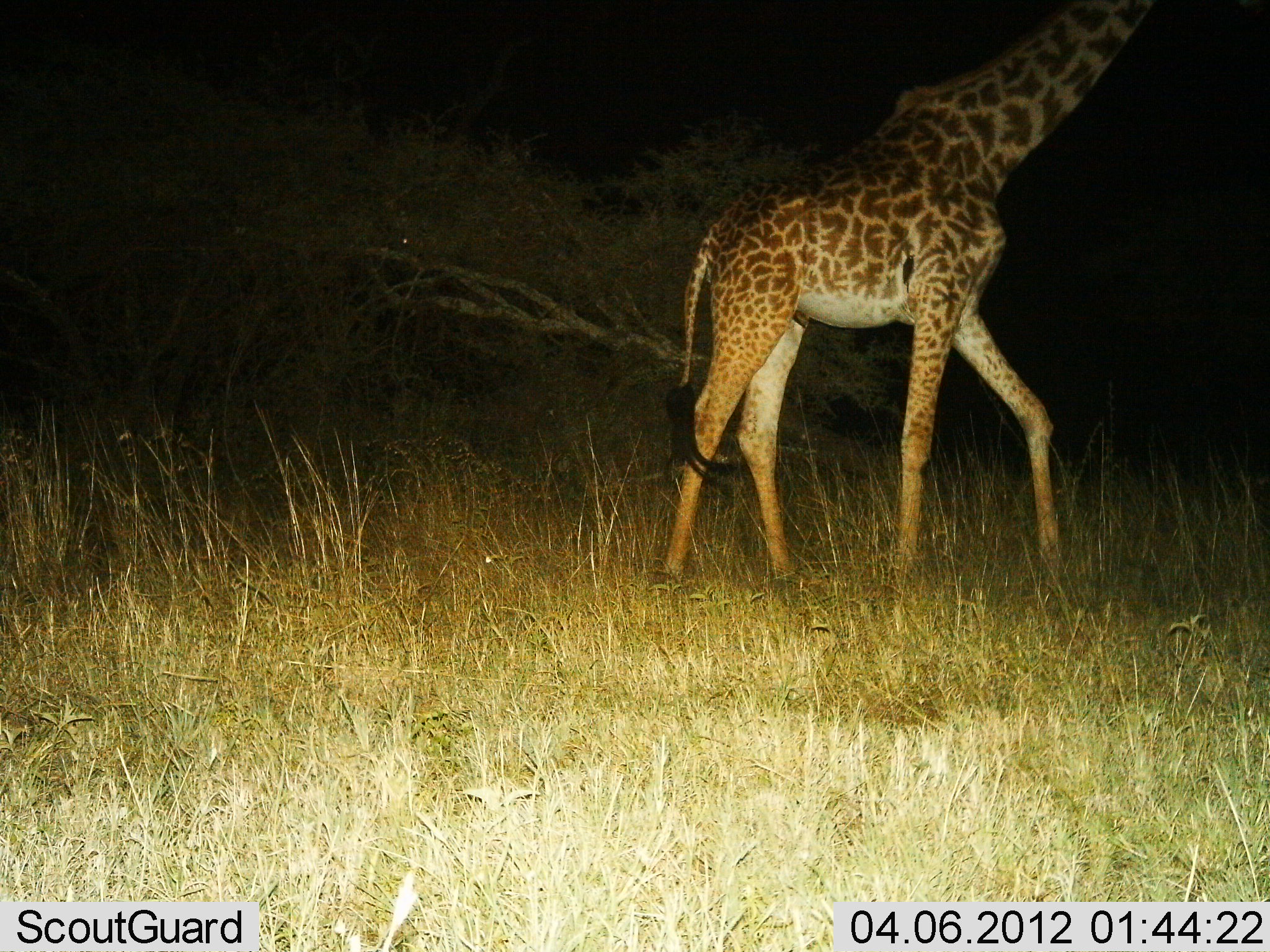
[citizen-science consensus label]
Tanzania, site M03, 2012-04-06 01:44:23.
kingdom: Animalia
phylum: Chordata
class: Mammalia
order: Artiodactyla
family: Giraffidae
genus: Giraffa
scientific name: Giraffa camelopardalis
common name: giraffe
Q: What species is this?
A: Giraffe (Giraffa camelopardalis).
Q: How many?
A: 1.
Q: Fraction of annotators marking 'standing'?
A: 0%.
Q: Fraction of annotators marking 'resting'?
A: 0%.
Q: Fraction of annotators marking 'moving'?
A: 100%.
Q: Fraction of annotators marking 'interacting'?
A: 0%.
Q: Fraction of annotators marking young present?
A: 0%.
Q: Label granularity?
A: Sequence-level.